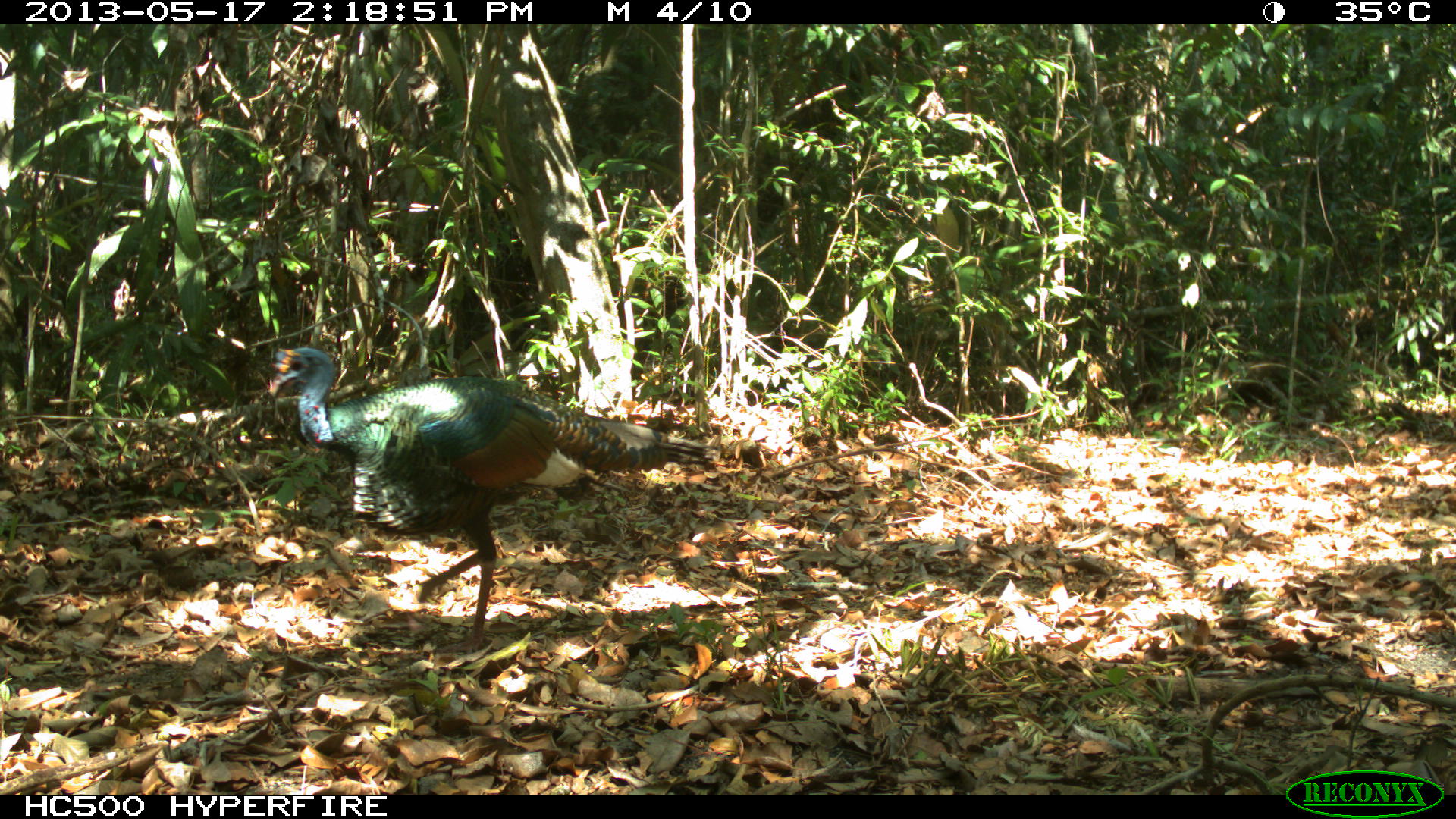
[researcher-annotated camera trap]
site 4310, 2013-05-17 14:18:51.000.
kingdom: Animalia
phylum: Chordata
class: Aves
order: Galliformes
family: Phasianidae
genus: Meleagris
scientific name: Meleagris ocellata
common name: ocellated turkey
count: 1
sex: male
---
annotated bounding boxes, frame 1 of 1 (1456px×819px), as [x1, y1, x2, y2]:
meleagris ocellata: [262, 342, 710, 653]